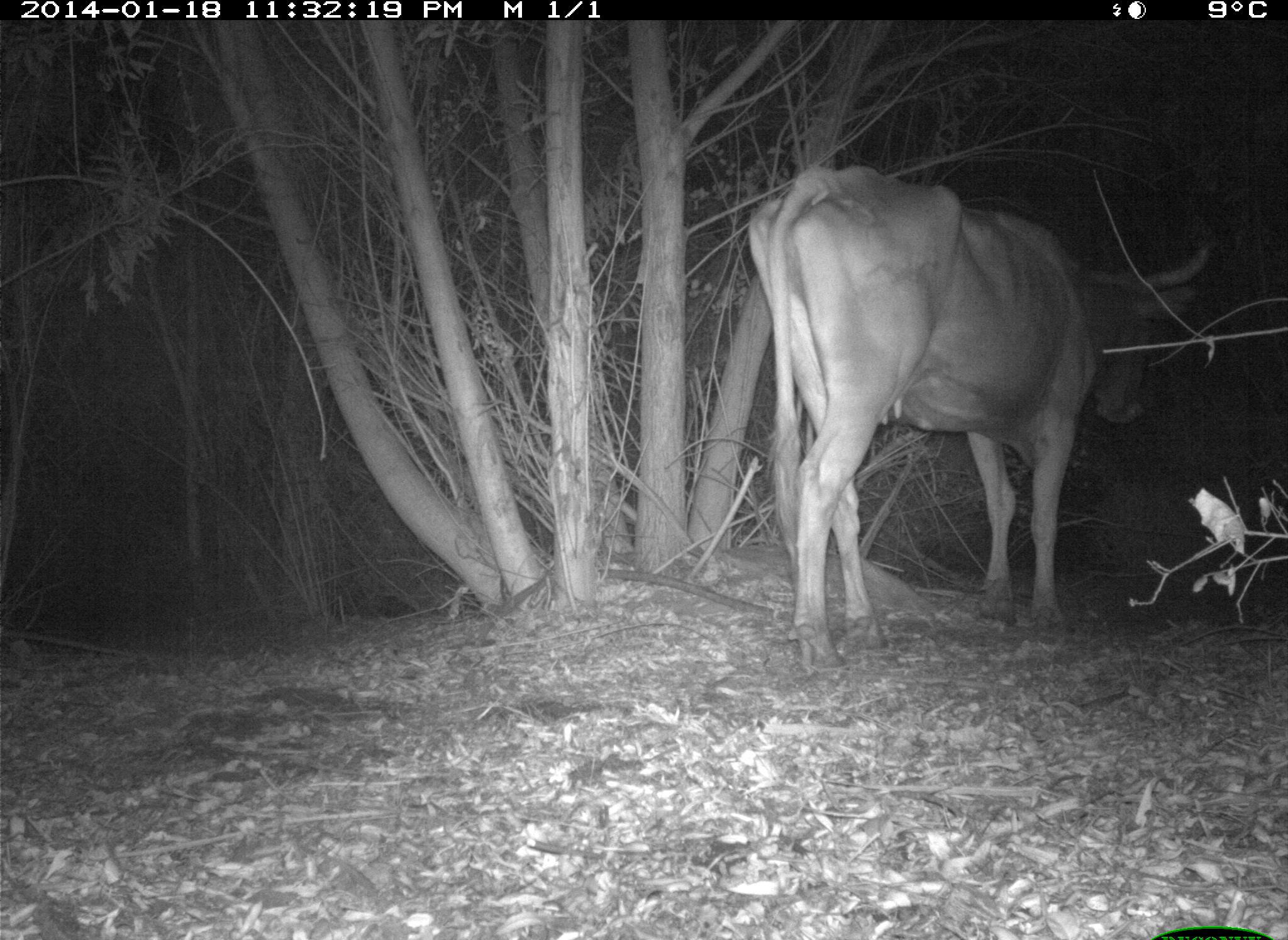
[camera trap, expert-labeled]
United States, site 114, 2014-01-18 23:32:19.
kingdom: Animalia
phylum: Chordata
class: Mammalia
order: Artiodactyla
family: Bovidae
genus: Bos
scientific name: Bos taurus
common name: cow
Cow (Bos taurus).